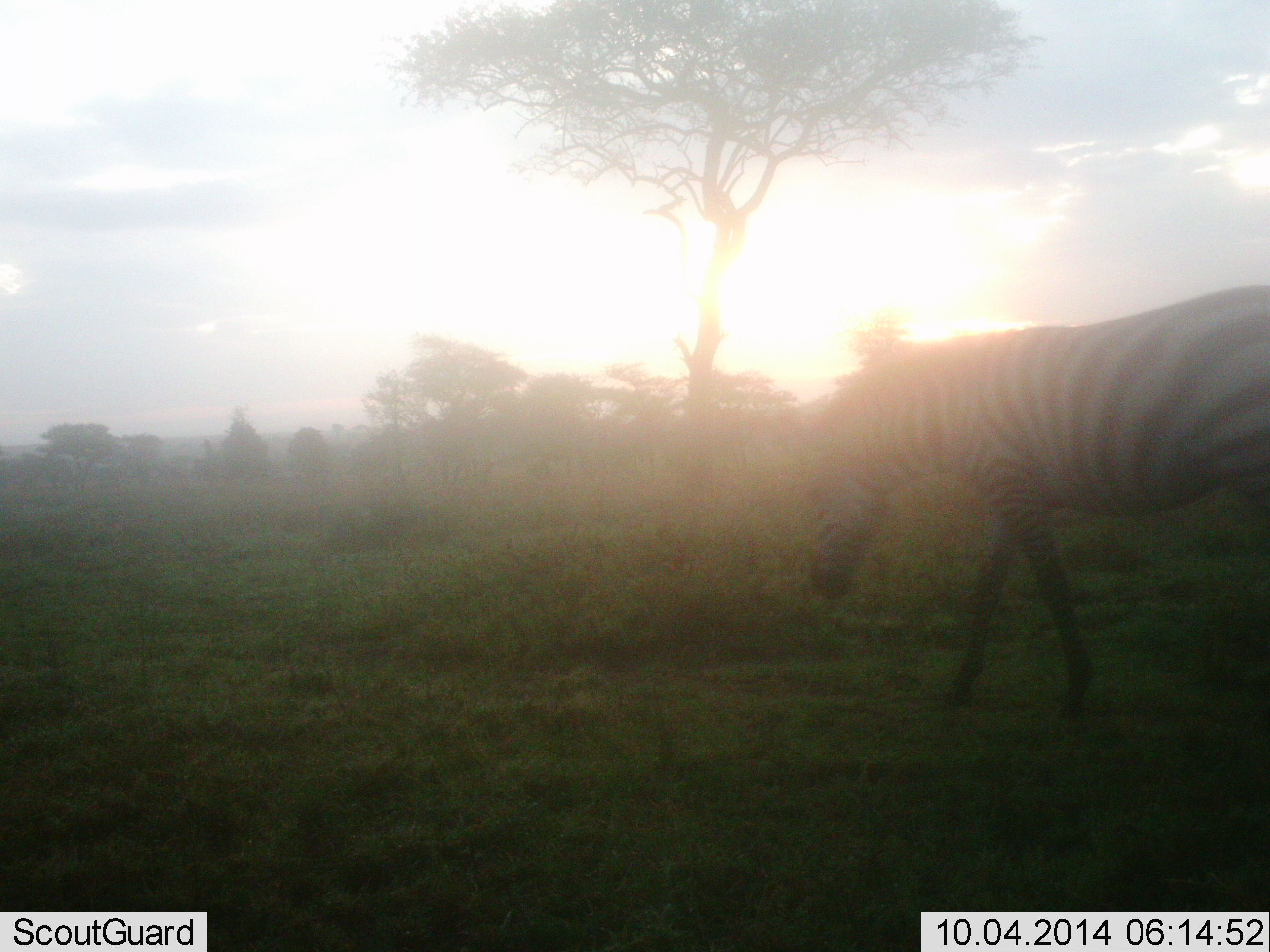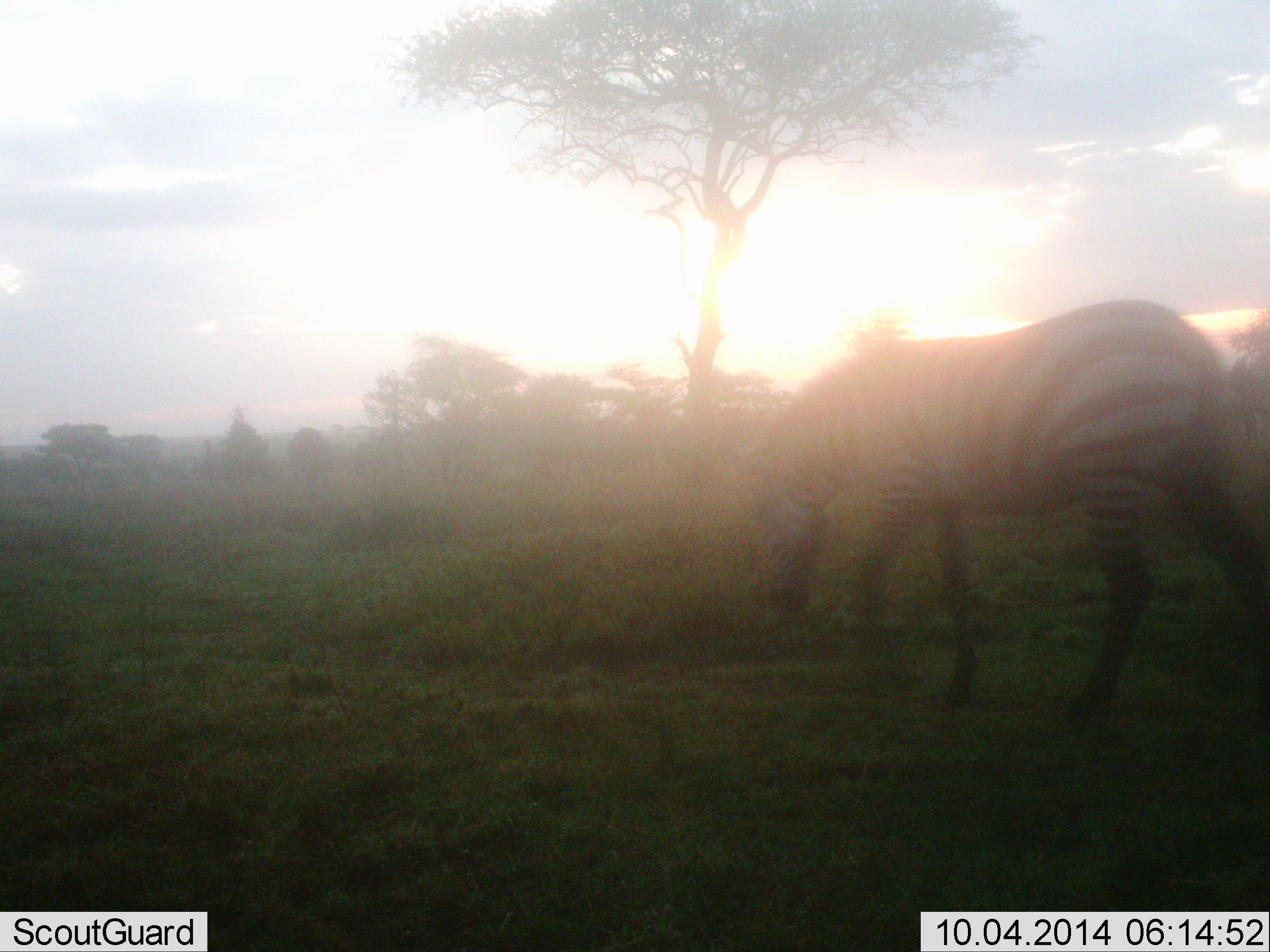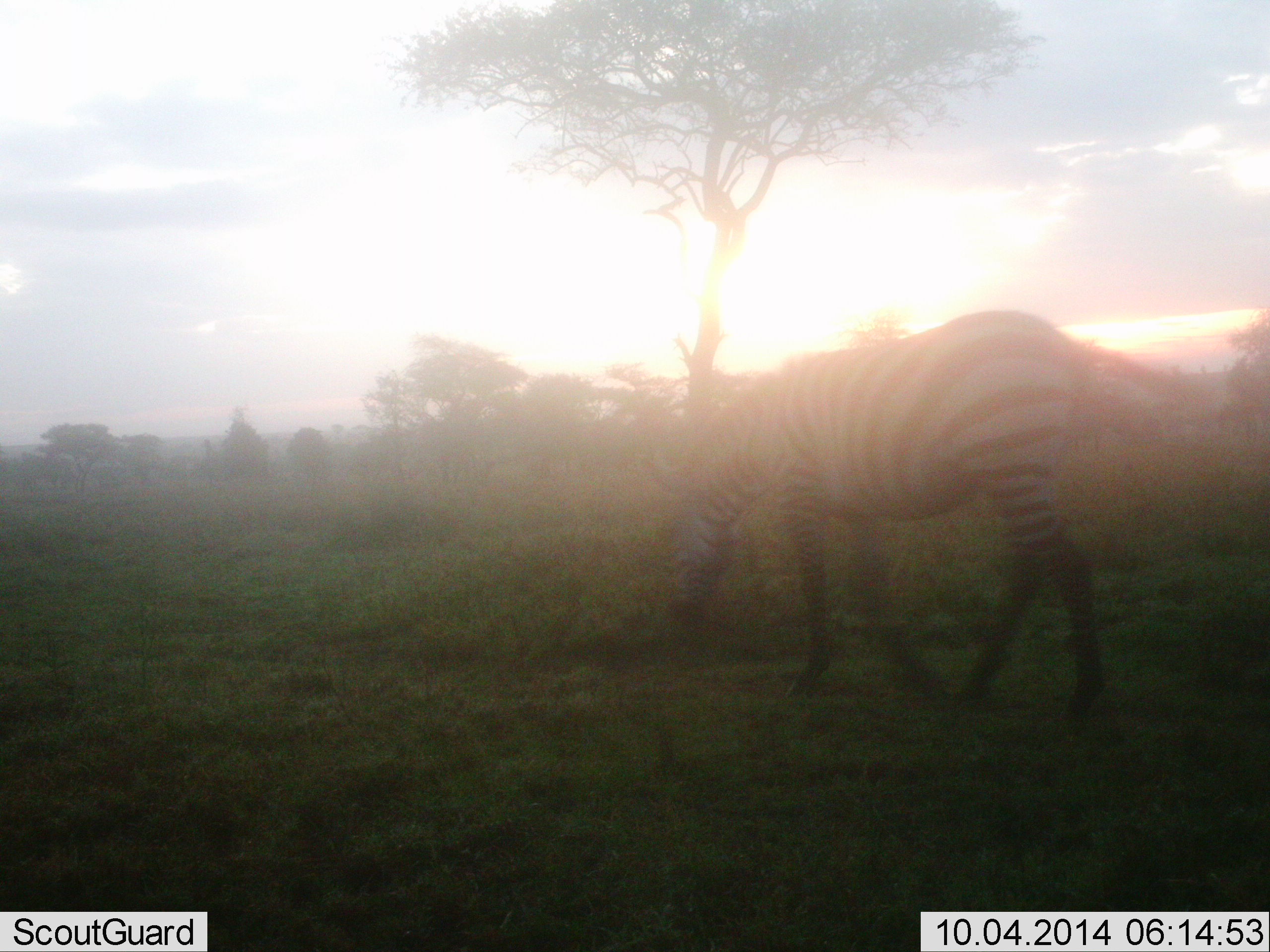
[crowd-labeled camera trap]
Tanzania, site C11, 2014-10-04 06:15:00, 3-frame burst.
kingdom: Animalia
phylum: Chordata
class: Mammalia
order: Perissodactyla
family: Equidae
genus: Equus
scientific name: Equus quagga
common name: plains zebra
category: zebra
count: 1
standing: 0%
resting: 0%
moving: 100%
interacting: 0%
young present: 0%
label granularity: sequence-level